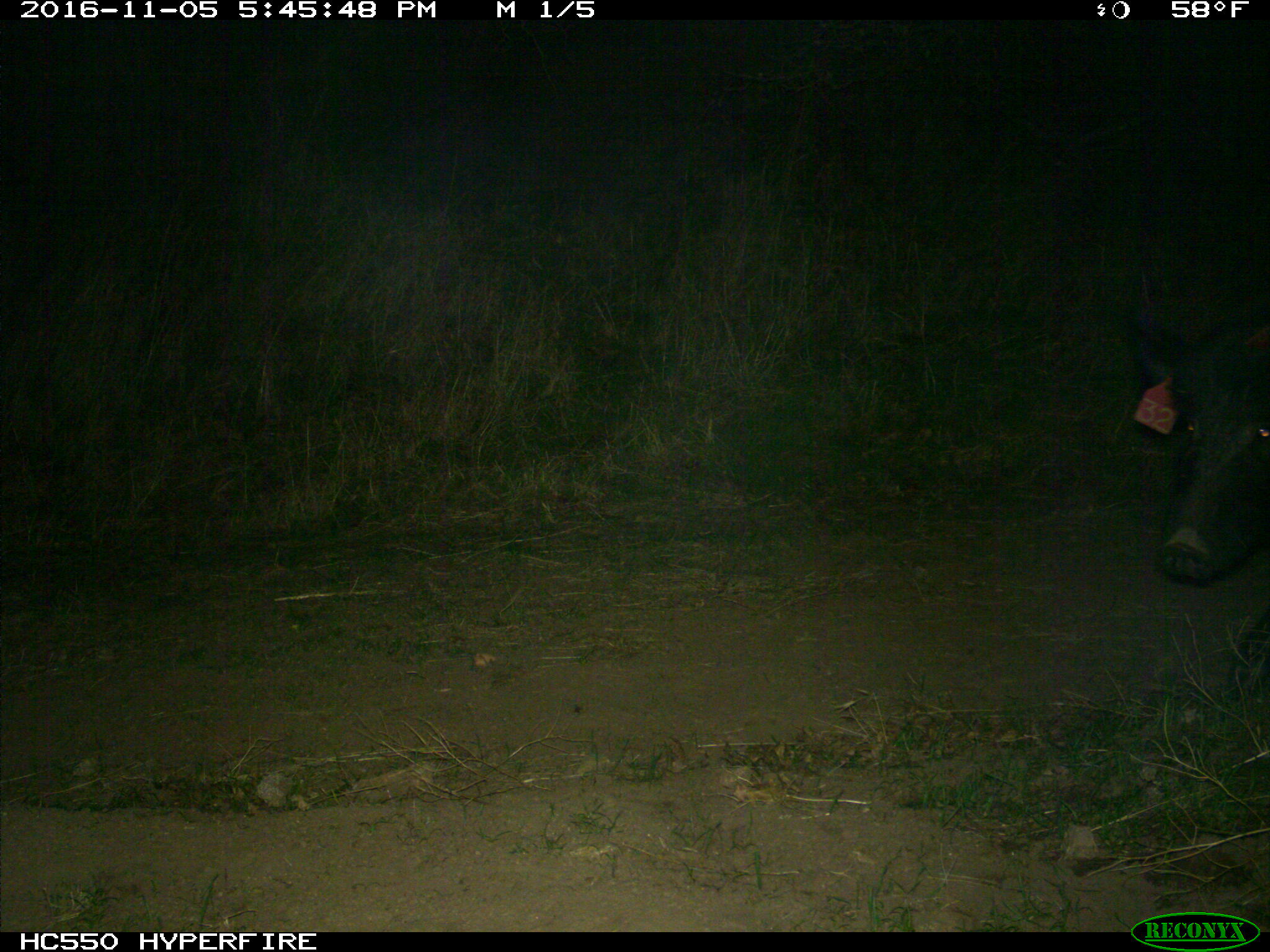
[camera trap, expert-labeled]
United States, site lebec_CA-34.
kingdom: Animalia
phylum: Chordata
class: Mammalia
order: Artiodactyla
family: Suidae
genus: Sus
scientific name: Sus scrofa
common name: wild boar